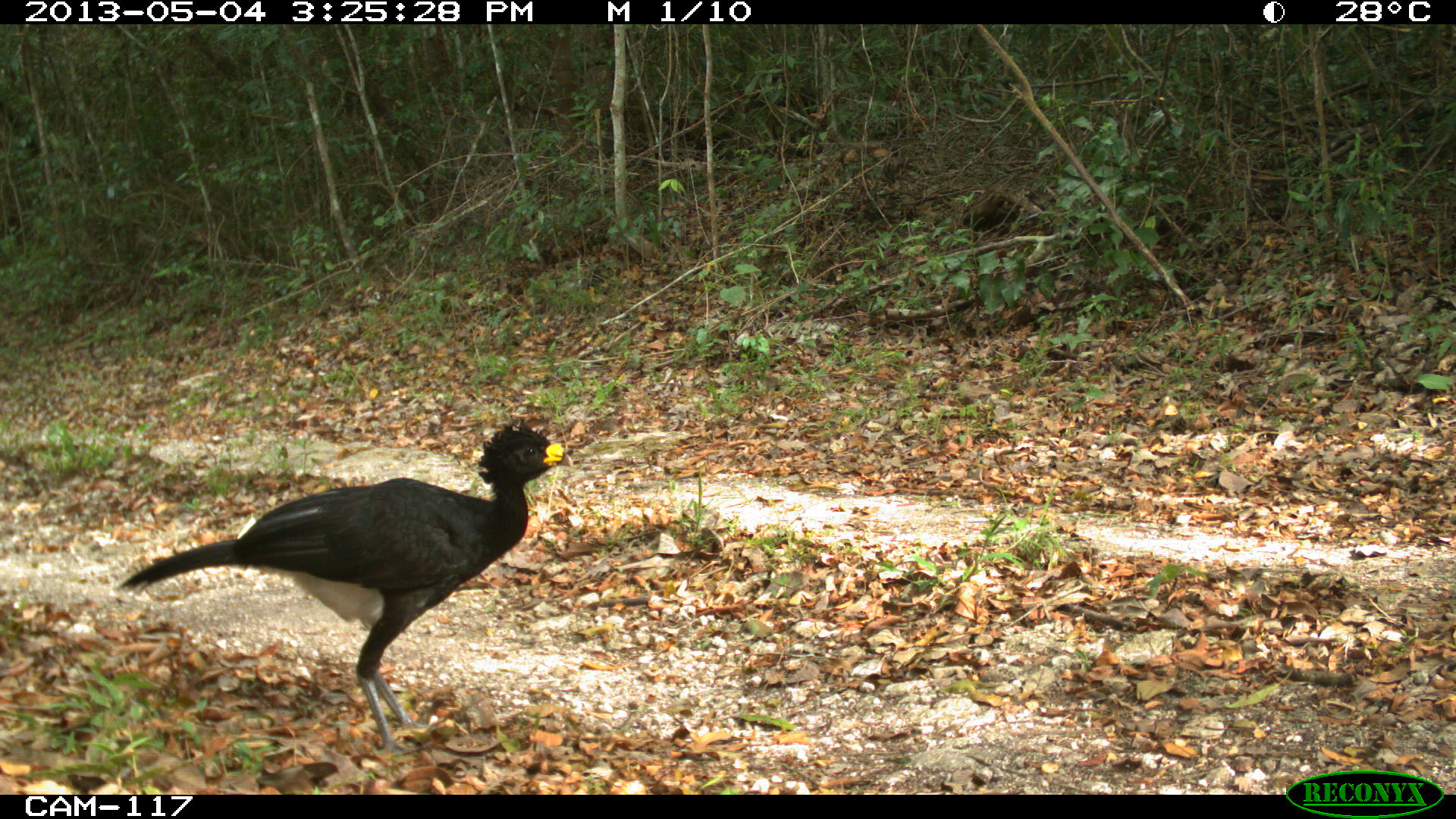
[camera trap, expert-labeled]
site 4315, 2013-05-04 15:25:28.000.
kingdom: Animalia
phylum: Chordata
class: Aves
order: Galliformes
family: Cracidae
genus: Crax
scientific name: Crax rubra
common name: great curassow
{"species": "Crax rubra (great curassow)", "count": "1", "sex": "male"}